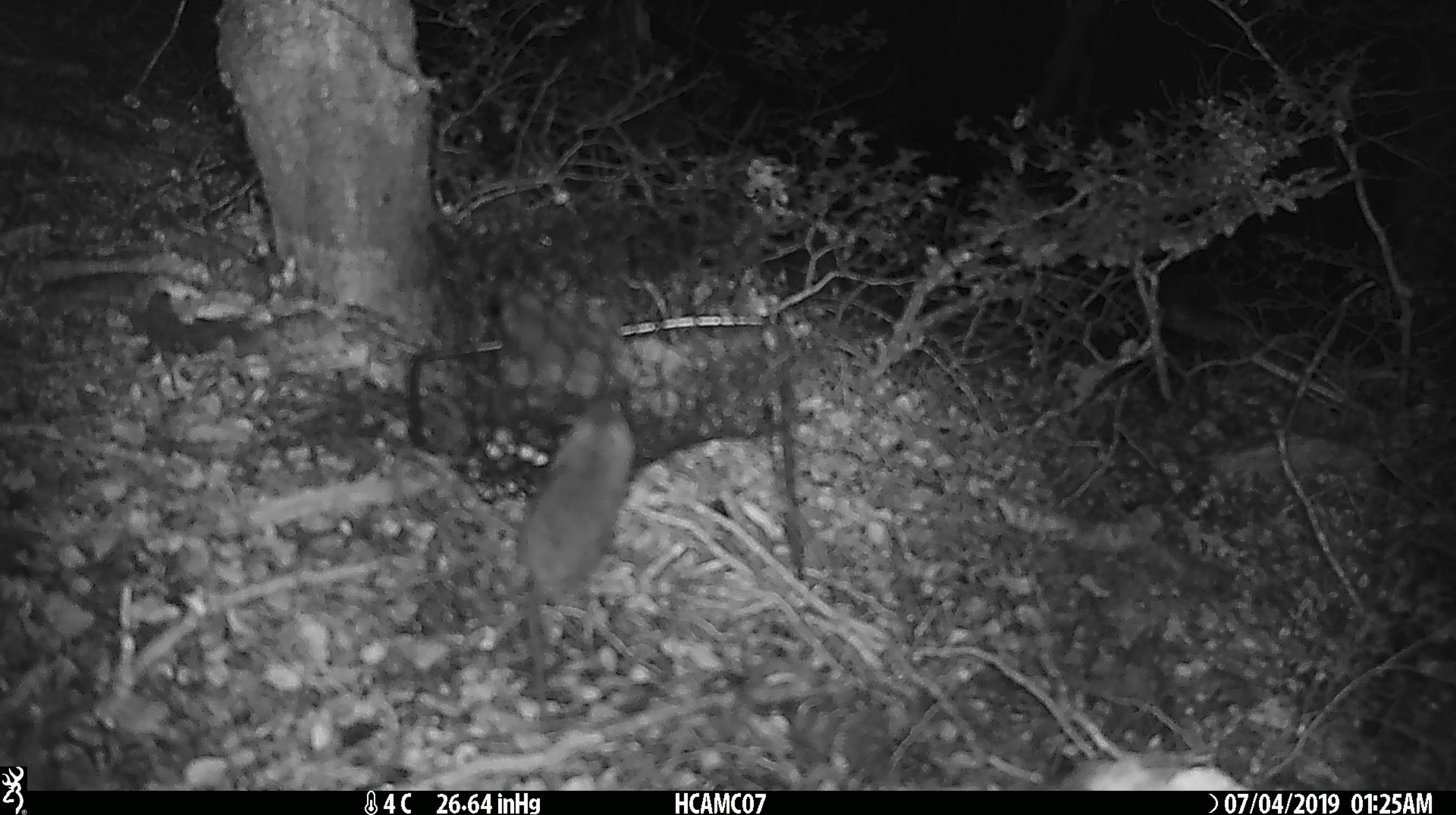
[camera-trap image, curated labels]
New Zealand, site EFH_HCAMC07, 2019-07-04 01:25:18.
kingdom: Animalia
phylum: Chordata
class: Mammalia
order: Rodentia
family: Muridae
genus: Rattus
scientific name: Rattus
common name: rat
Rat (Rattus).